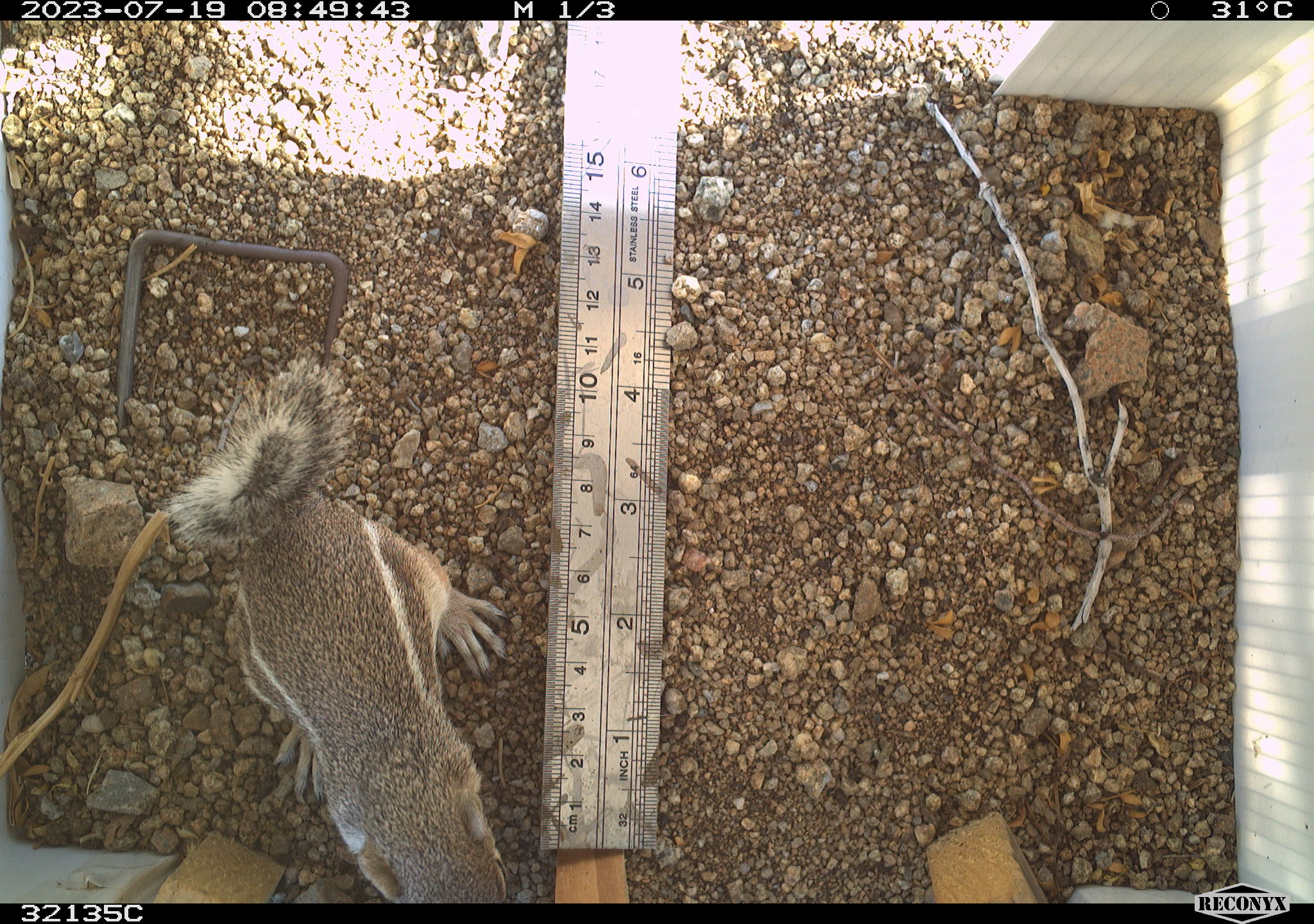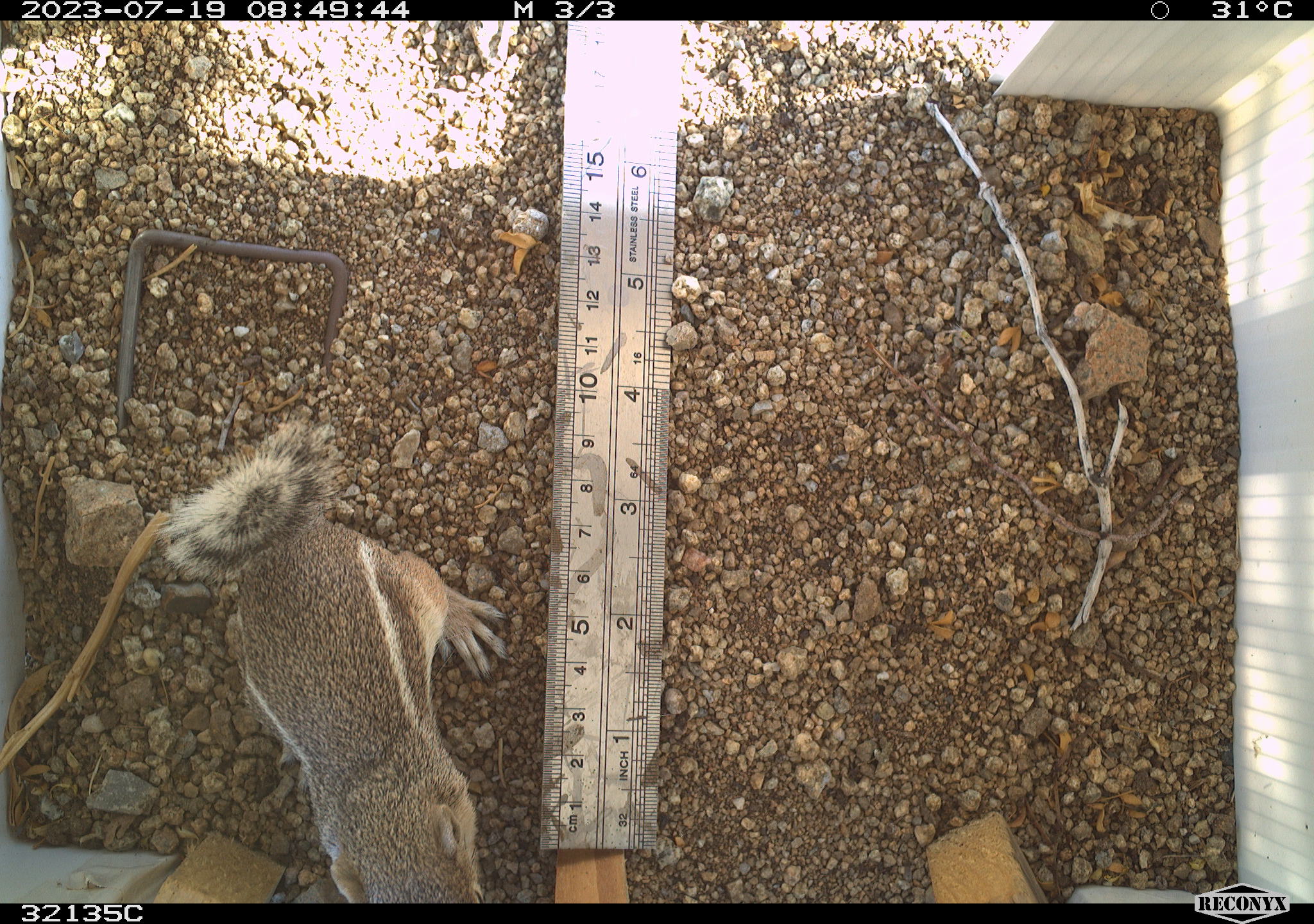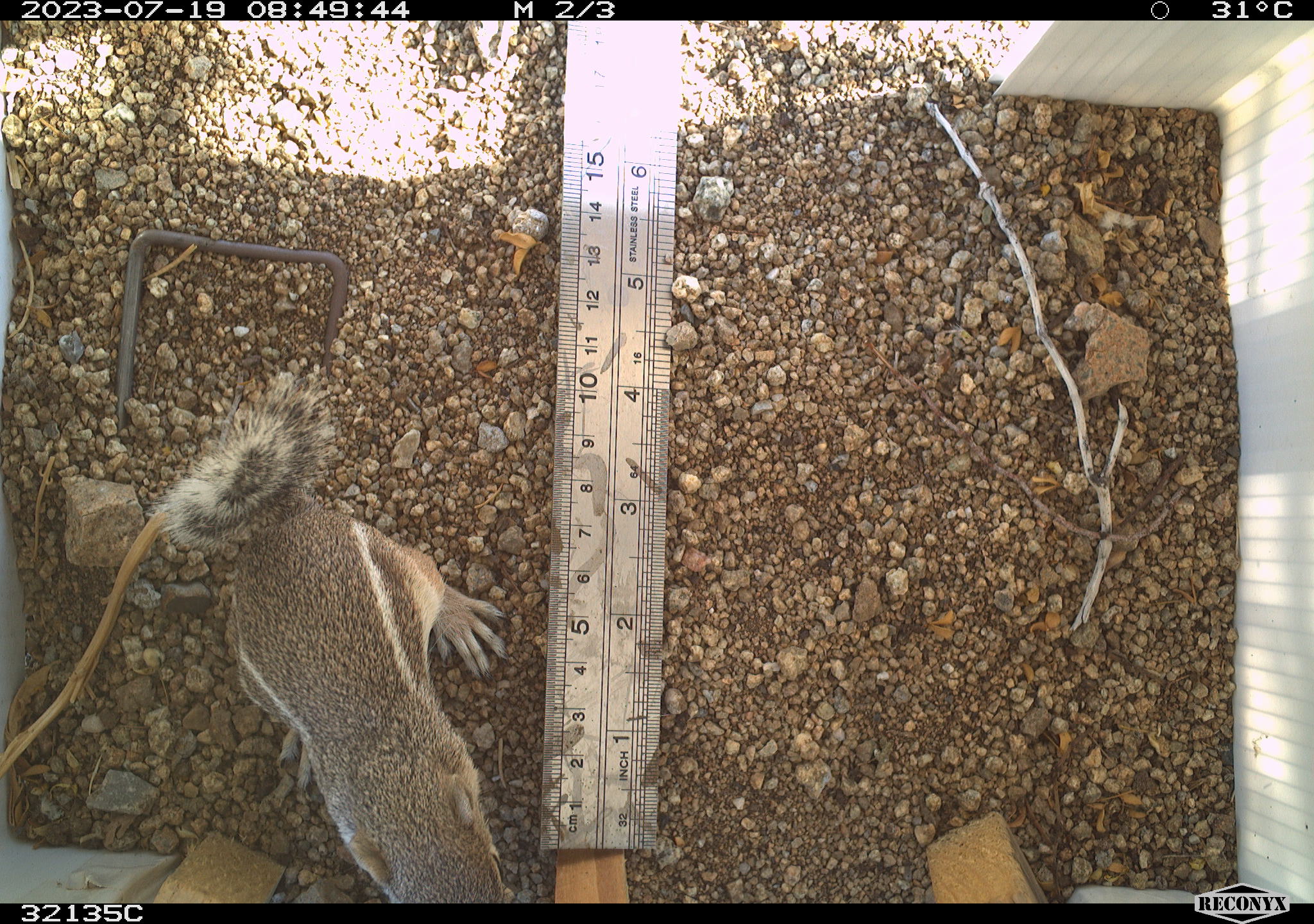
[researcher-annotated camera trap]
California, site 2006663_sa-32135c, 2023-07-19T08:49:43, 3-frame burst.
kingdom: Animalia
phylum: Chordata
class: Mammalia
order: Rodentia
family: Sciuridae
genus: Ammospermophilus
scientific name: Ammospermophilus leucurus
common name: white-tailed antelope squirrel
White-tailed antelope squirrel (Ammospermophilus leucurus).